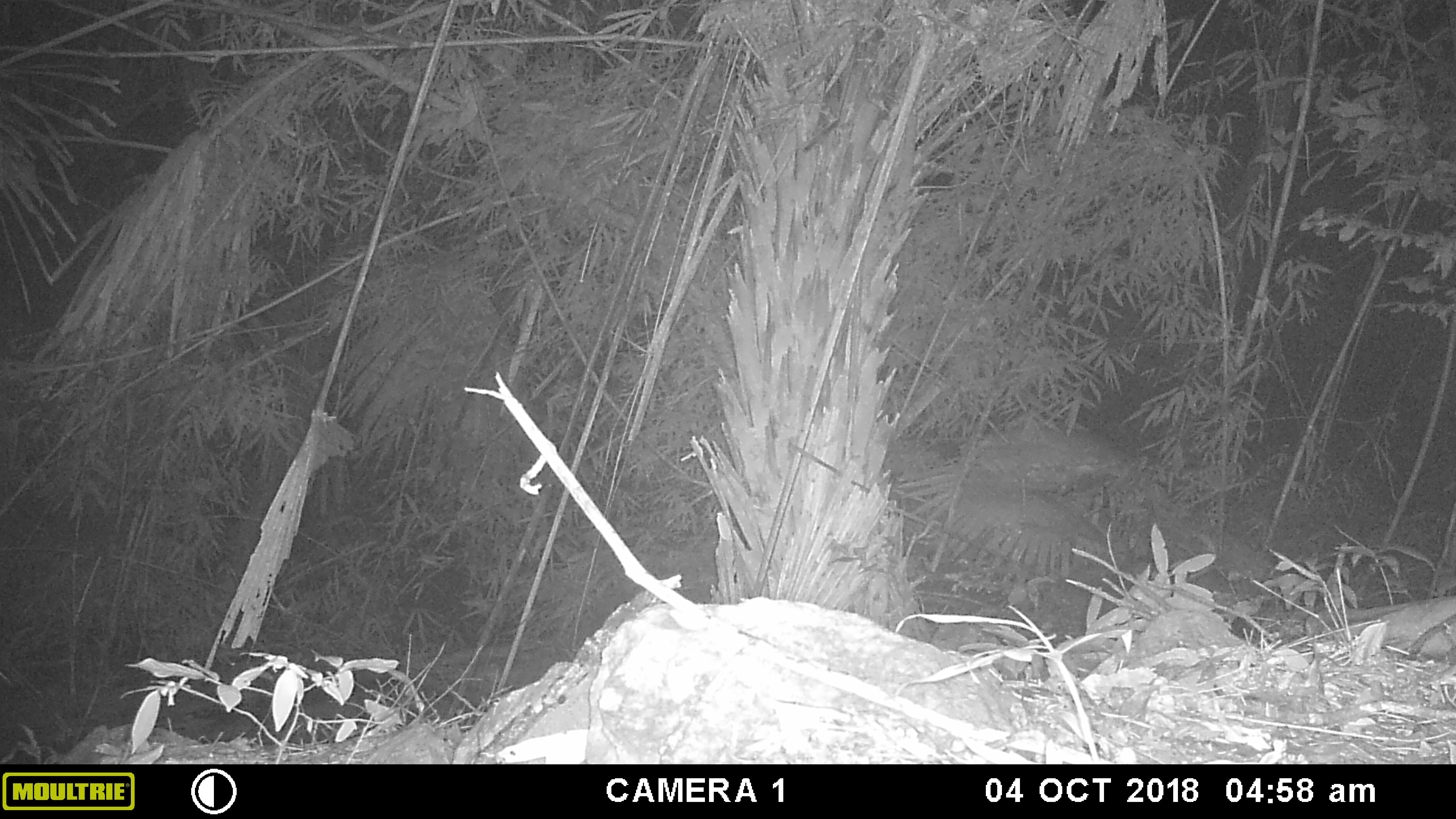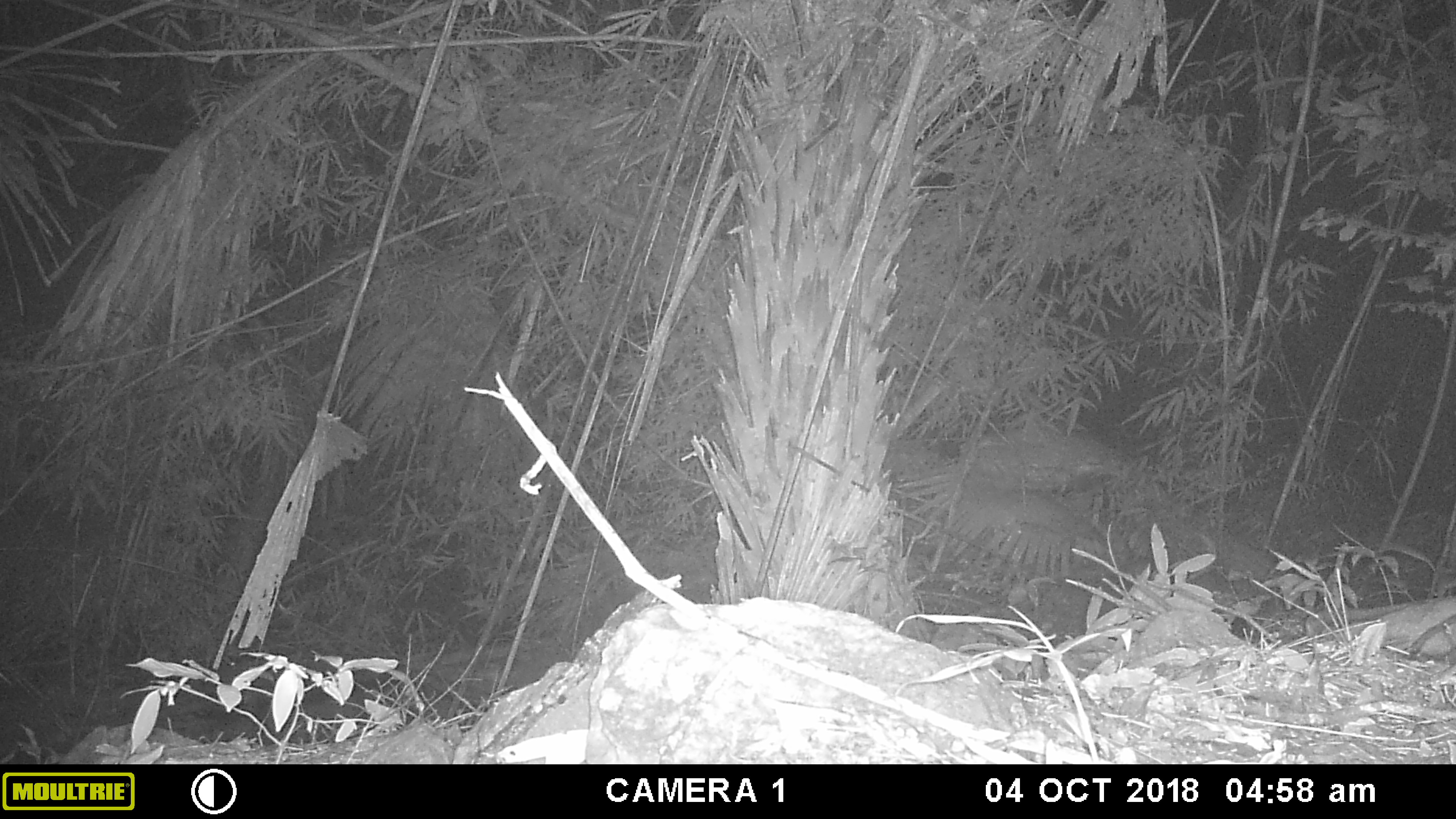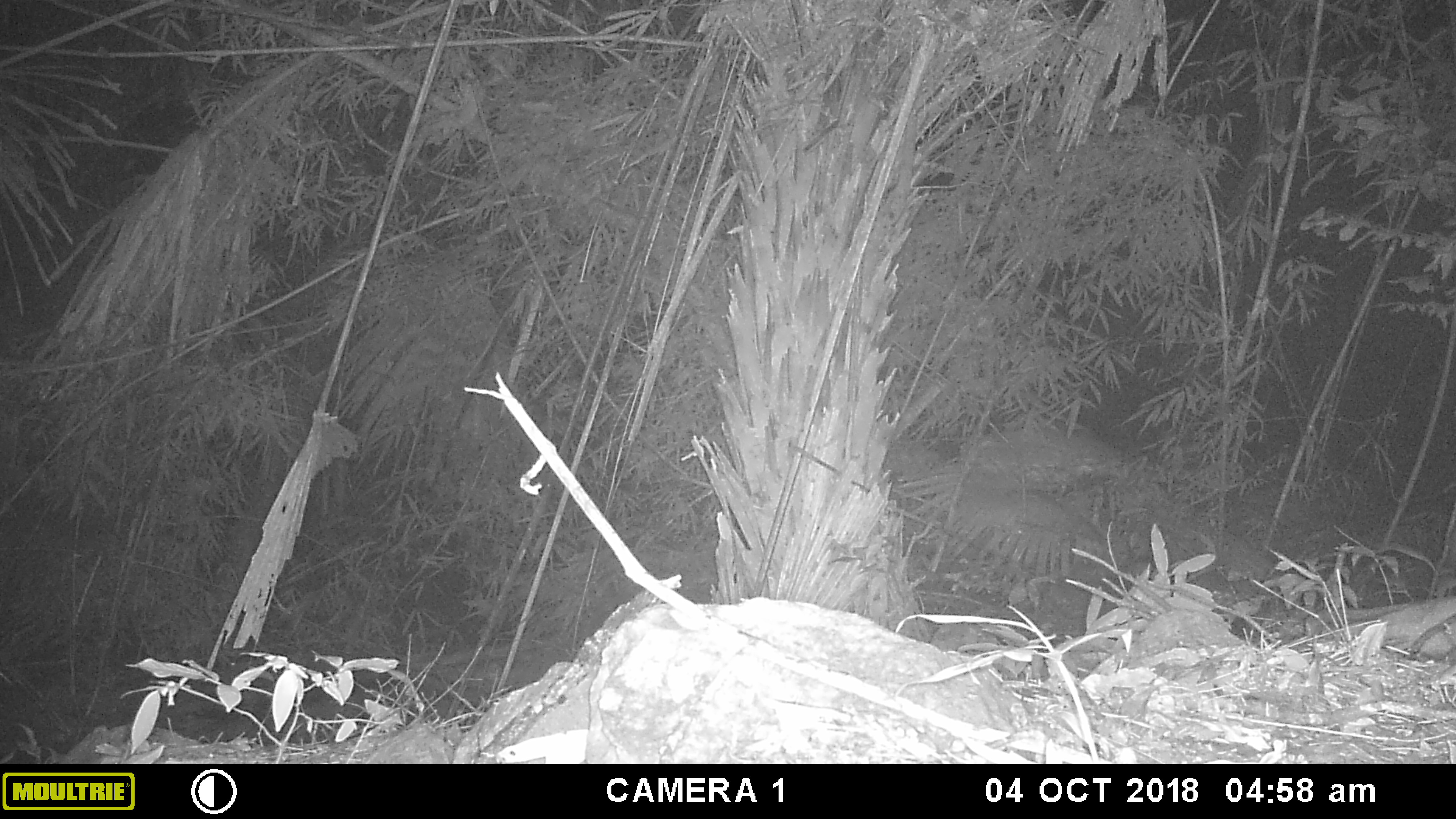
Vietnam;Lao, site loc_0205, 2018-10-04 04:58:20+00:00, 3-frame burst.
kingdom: Animalia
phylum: Chordata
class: Mammalia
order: Artiodactyla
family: Cervidae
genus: Rusa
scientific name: Rusa unicolor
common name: sambar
Sambar (Rusa unicolor). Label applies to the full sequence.